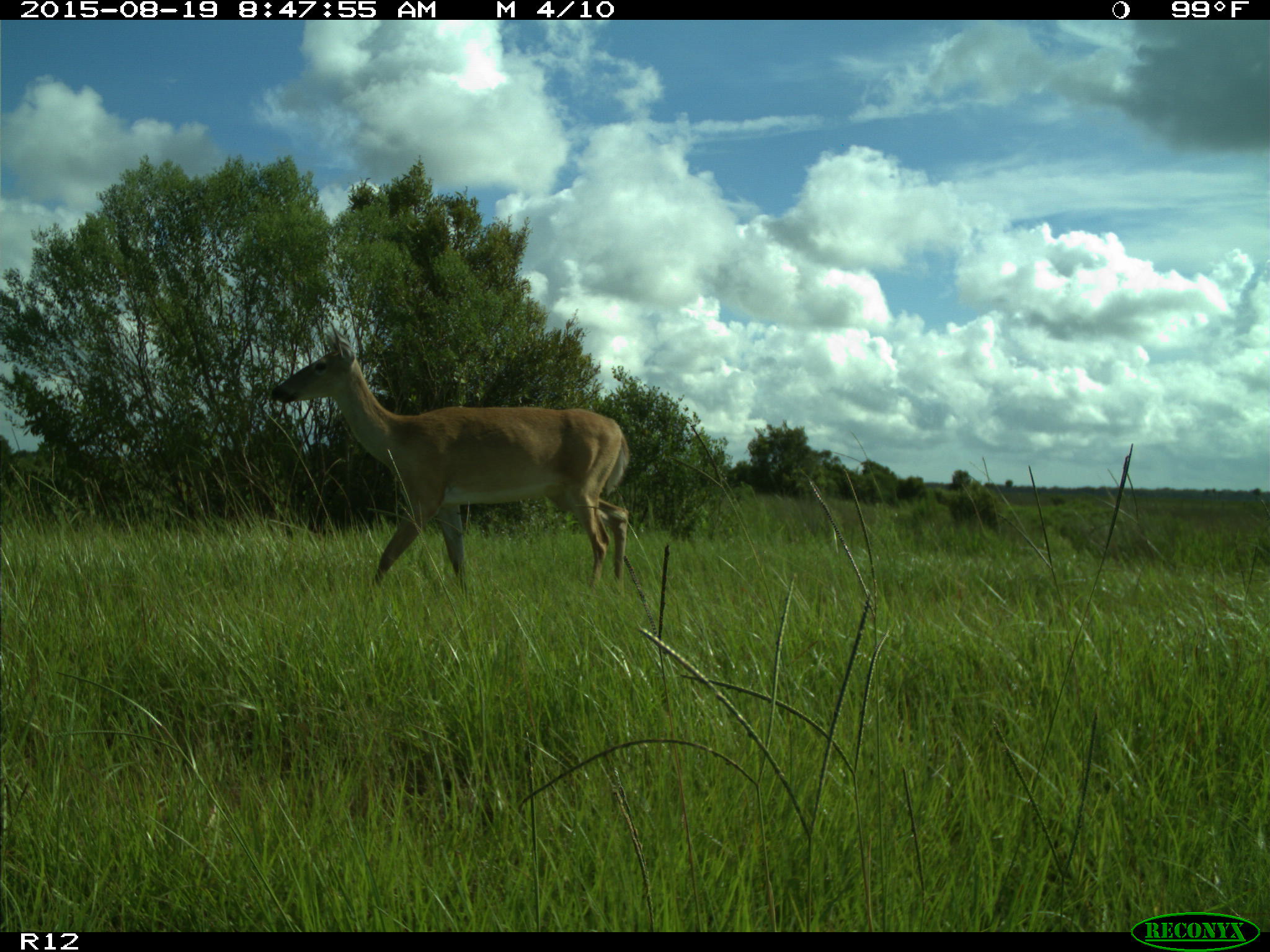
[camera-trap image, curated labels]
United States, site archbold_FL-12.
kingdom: Animalia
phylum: Chordata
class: Mammalia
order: Artiodactyla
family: Cervidae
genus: Odocoileus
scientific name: Odocoileus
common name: deer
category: unidentified deer